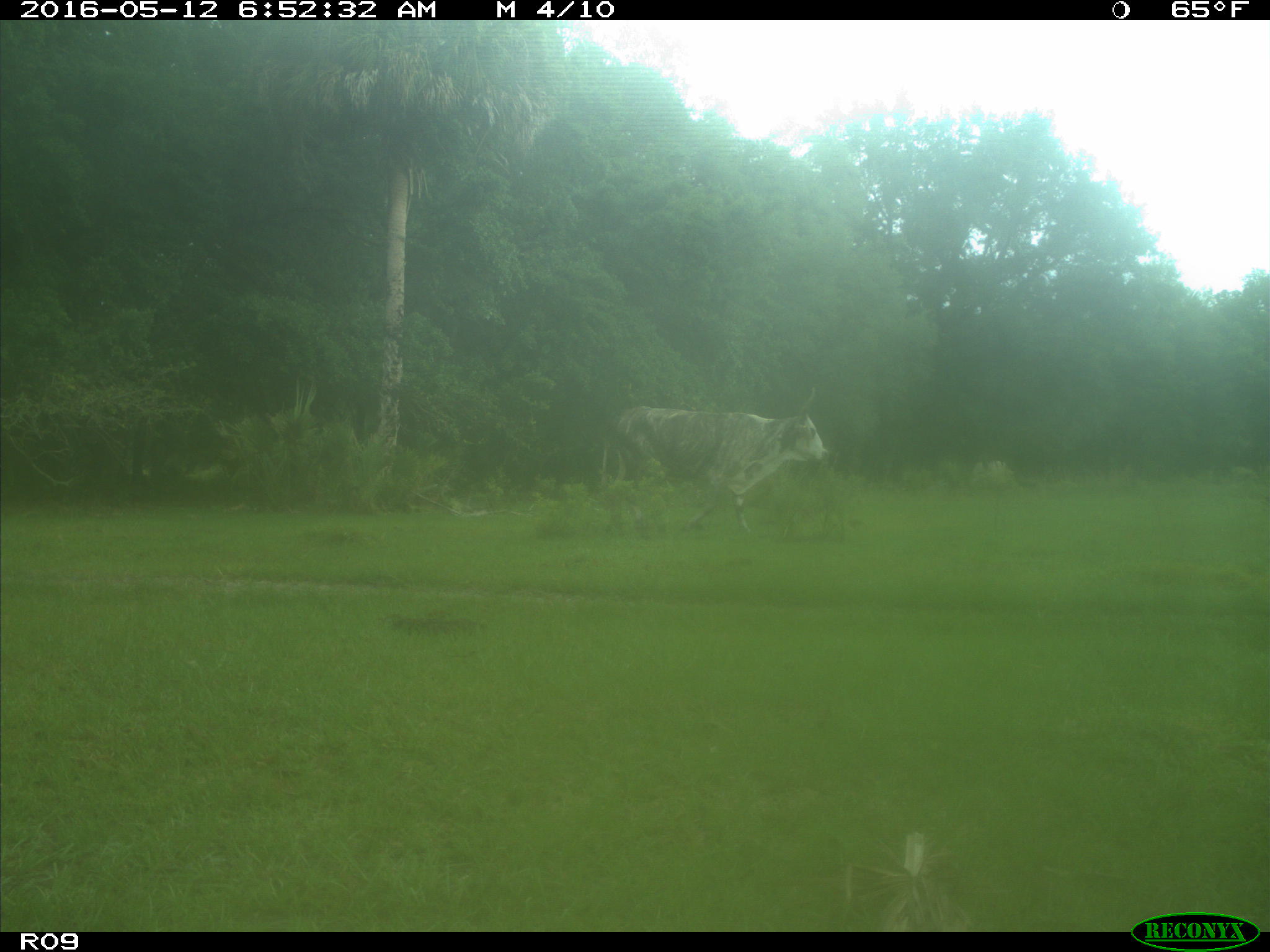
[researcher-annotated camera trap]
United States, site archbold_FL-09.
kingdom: Animalia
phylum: Chordata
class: Mammalia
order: Artiodactyla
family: Bovidae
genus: Bos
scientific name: Bos taurus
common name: domestic cow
Bos taurus (domestic cow).